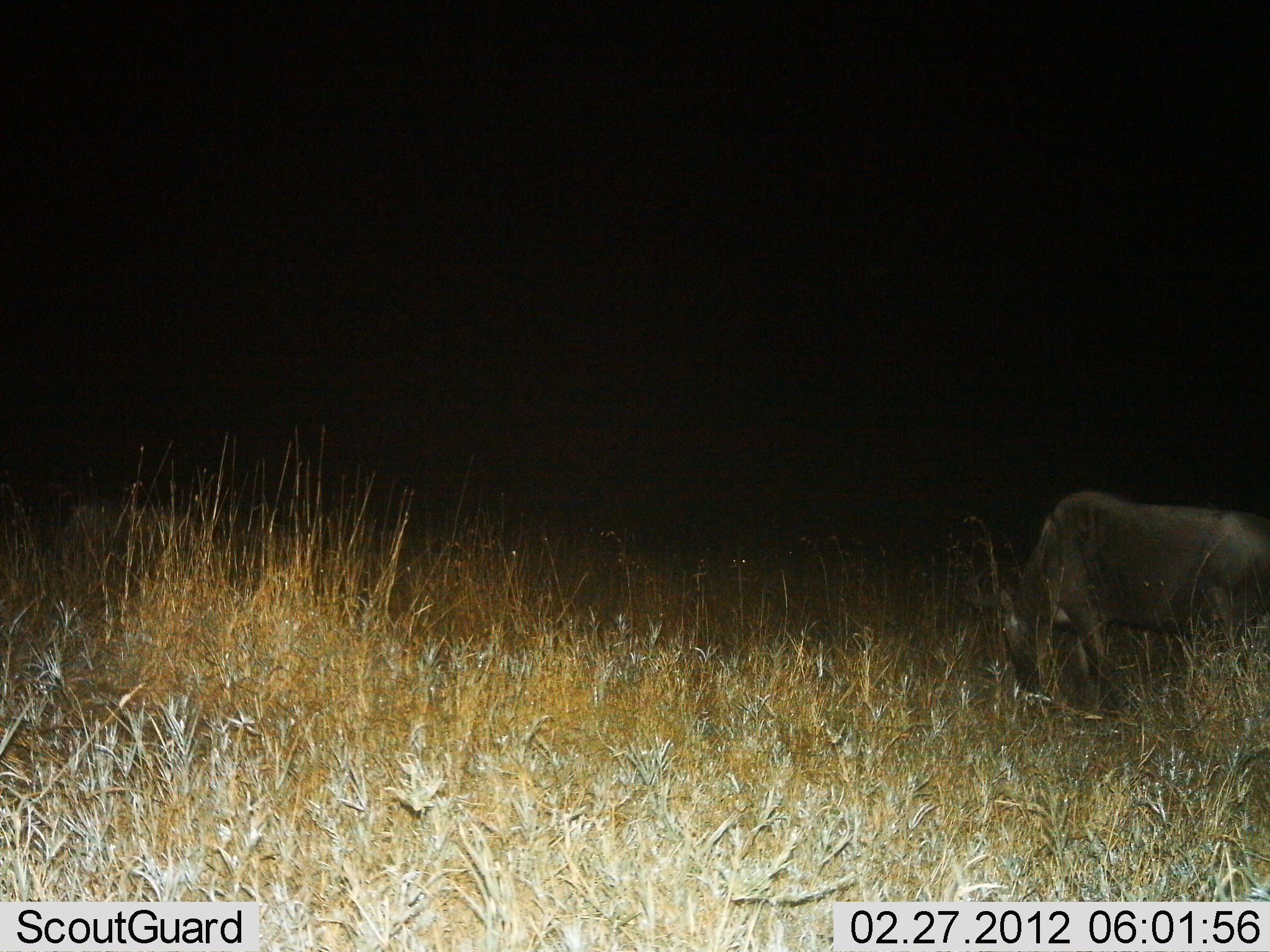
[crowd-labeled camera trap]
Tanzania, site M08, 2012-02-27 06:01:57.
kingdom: Animalia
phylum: Chordata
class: Mammalia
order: Artiodactyla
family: Bovidae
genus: Connochaetes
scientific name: Connochaetes taurinus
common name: blue wildebeest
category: wildebeest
Wildebeest (blue wildebeest) (Connochaetes taurinus), count 1. Behavior (volunteer vote fractions): standing 8%, resting 8%, moving 8%, interacting 0%. Young present (vote fraction): 0%. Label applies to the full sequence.